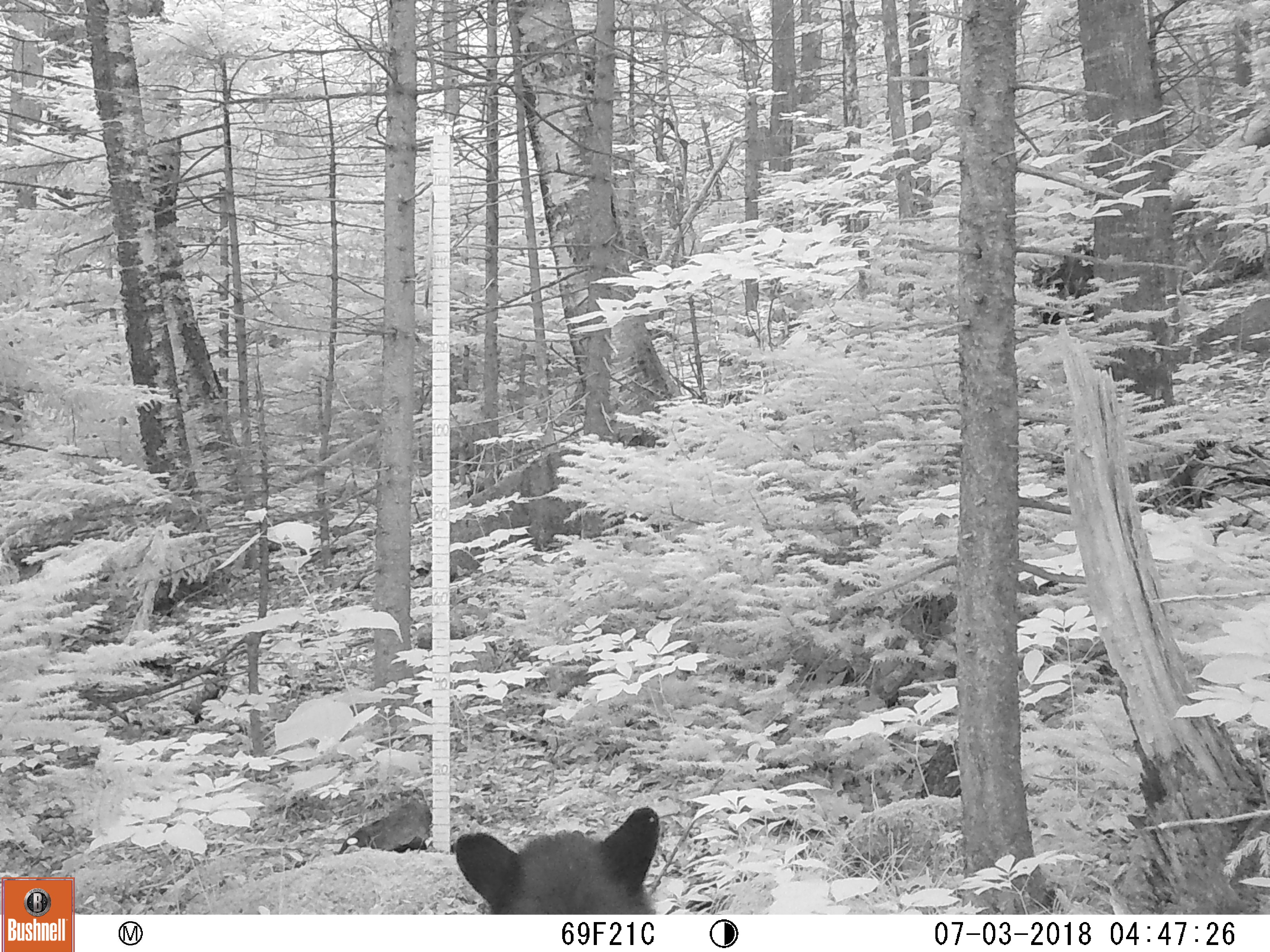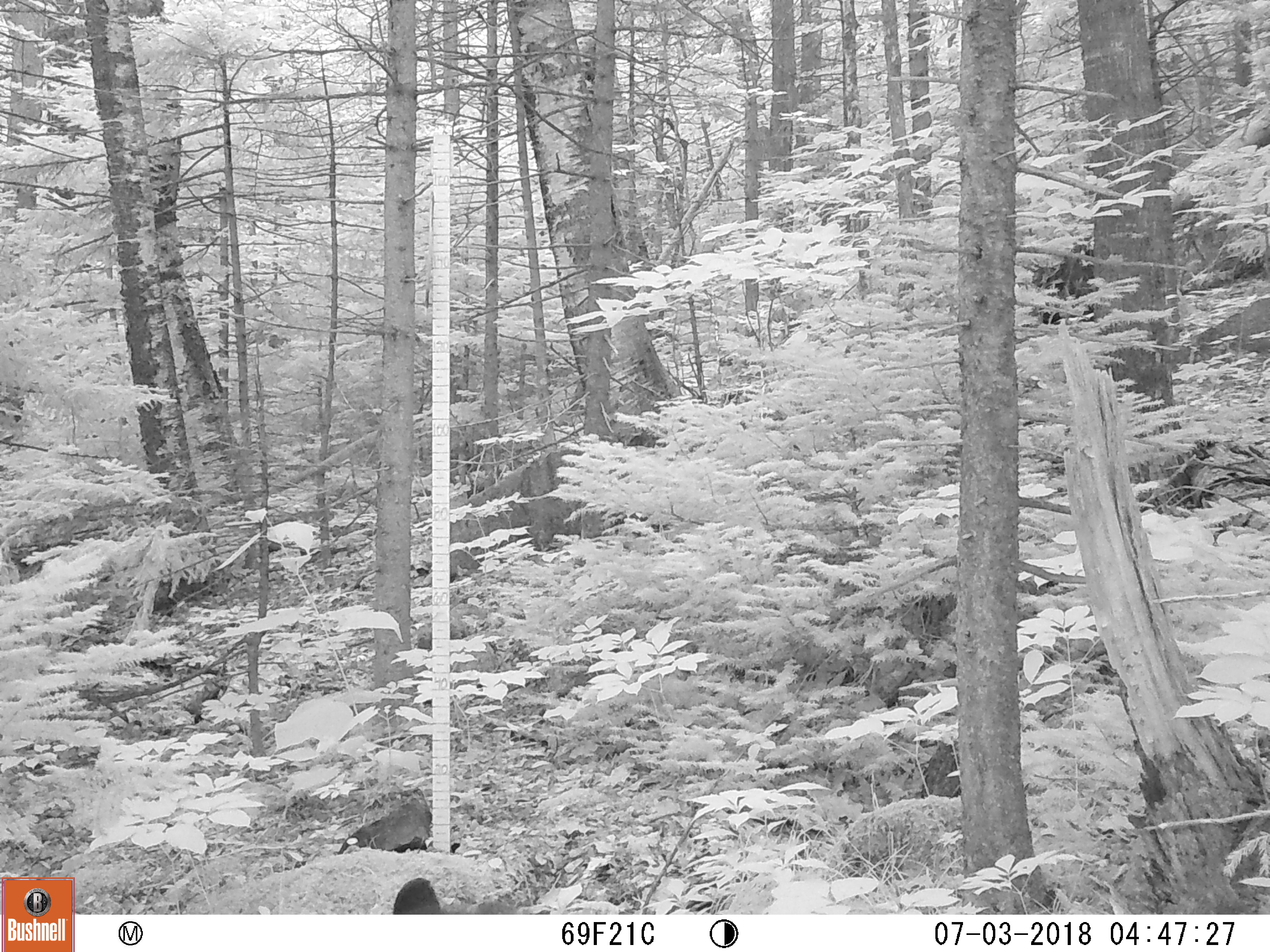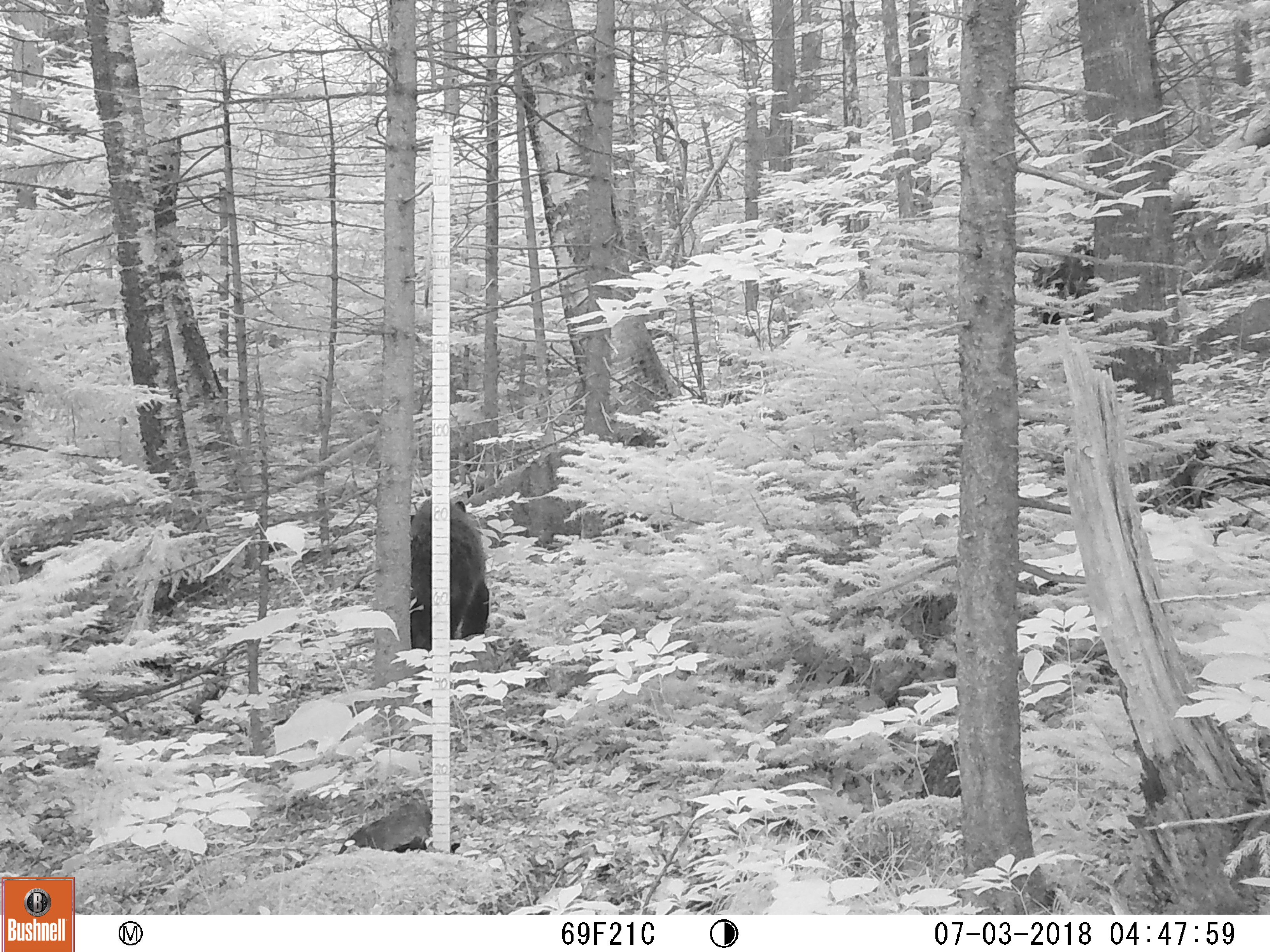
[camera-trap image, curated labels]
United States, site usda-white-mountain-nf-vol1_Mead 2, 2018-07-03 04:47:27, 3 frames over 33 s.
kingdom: Animalia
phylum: Chordata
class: Mammalia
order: Carnivora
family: Ursidae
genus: Ursus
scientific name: Ursus americanus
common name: black bear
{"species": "black bear (Ursus americanus)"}